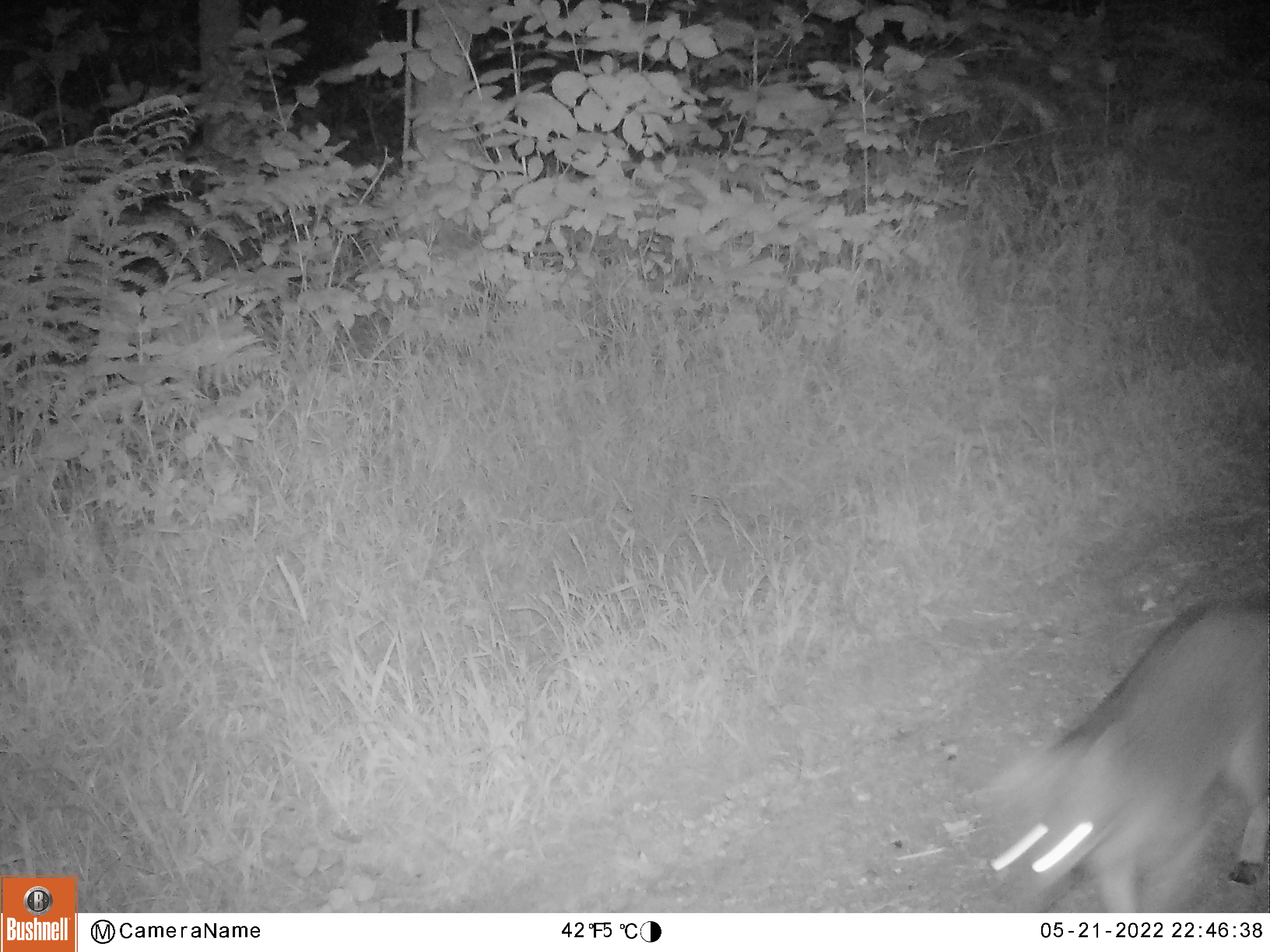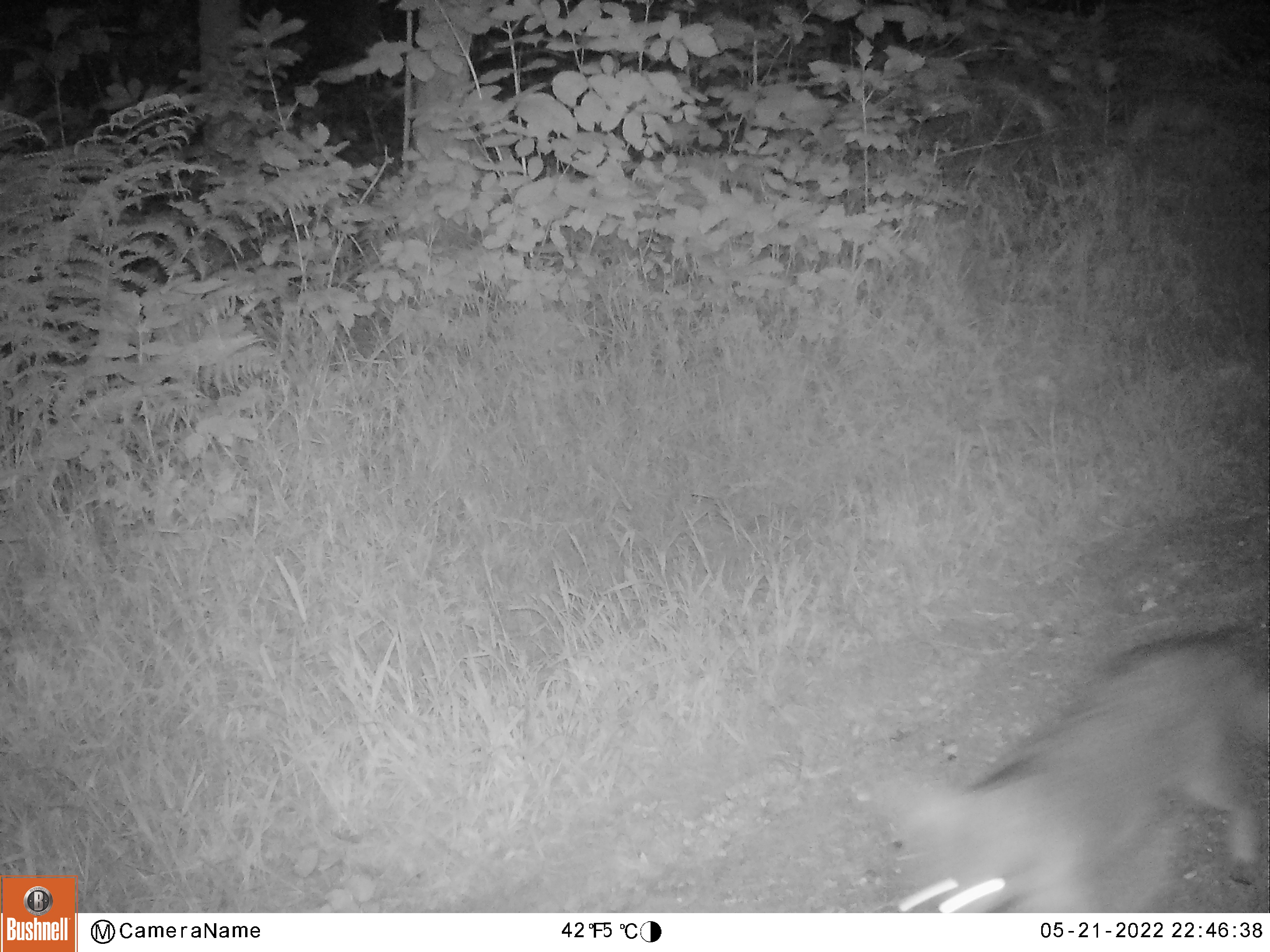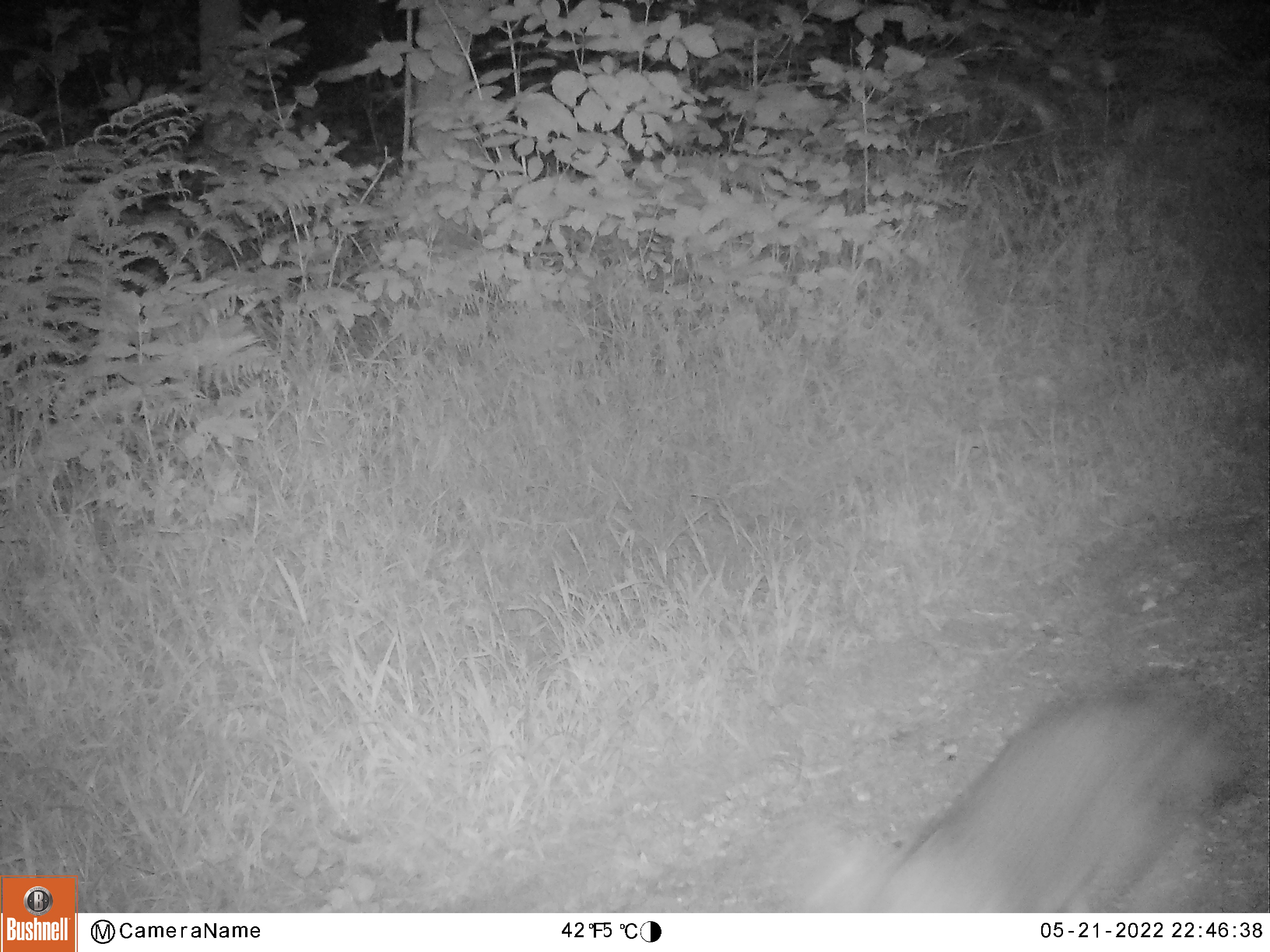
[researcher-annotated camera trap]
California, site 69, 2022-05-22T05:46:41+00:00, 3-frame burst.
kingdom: Animalia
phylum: Chordata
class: Mammalia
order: Carnivora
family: Canidae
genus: Urocyon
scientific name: Urocyon cinereoargenteus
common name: gray fox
Gray fox (Urocyon cinereoargenteus).